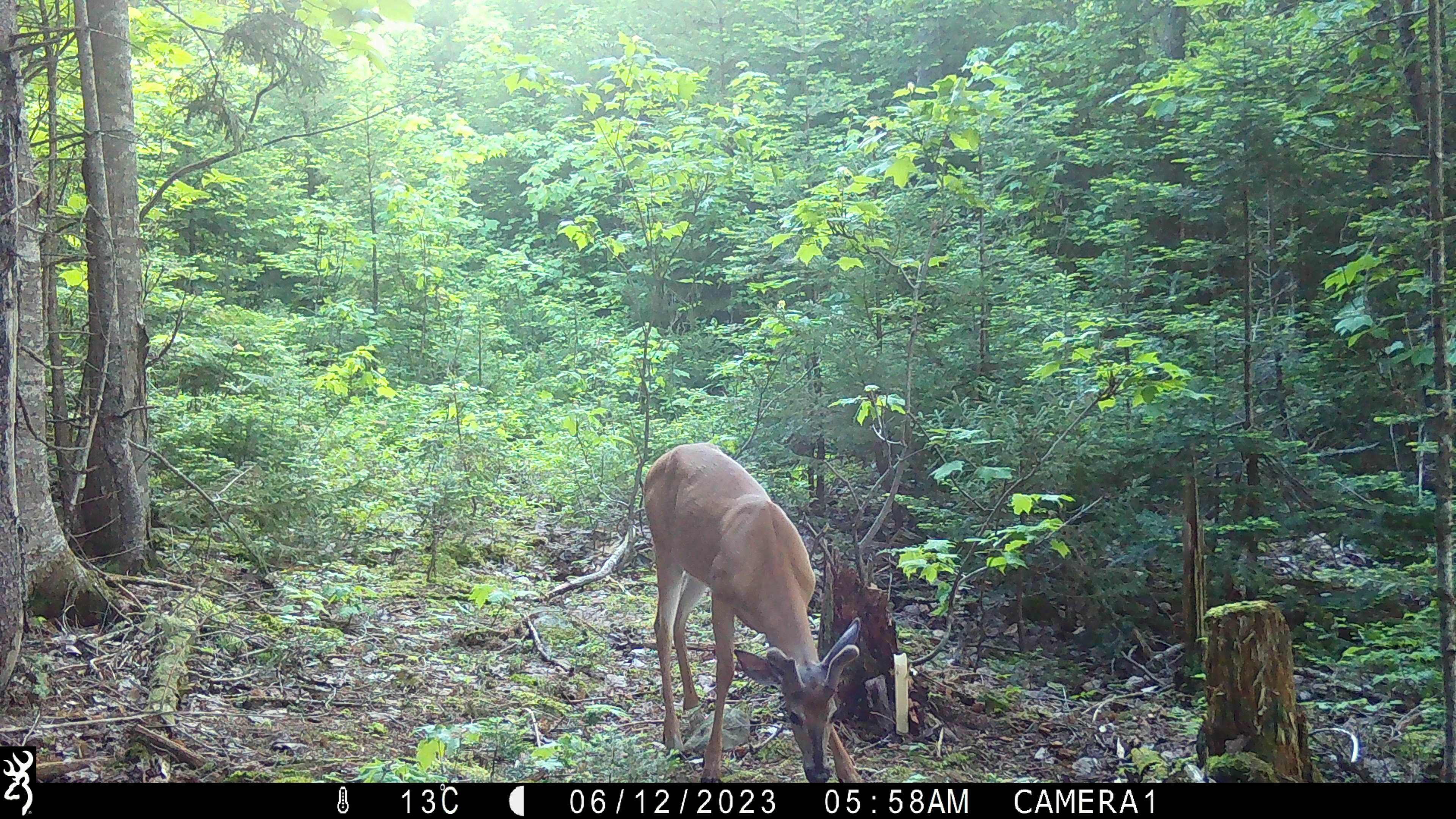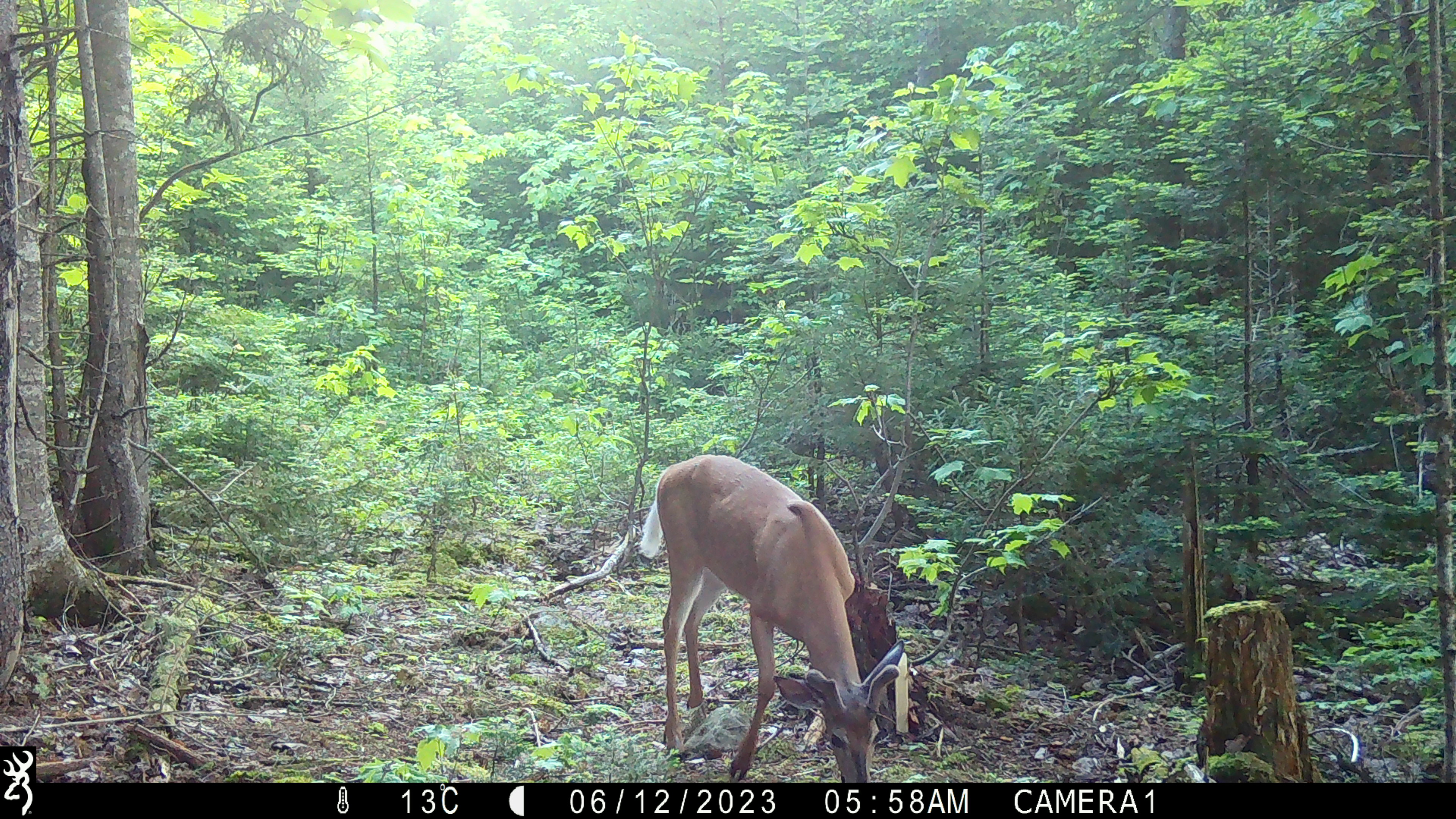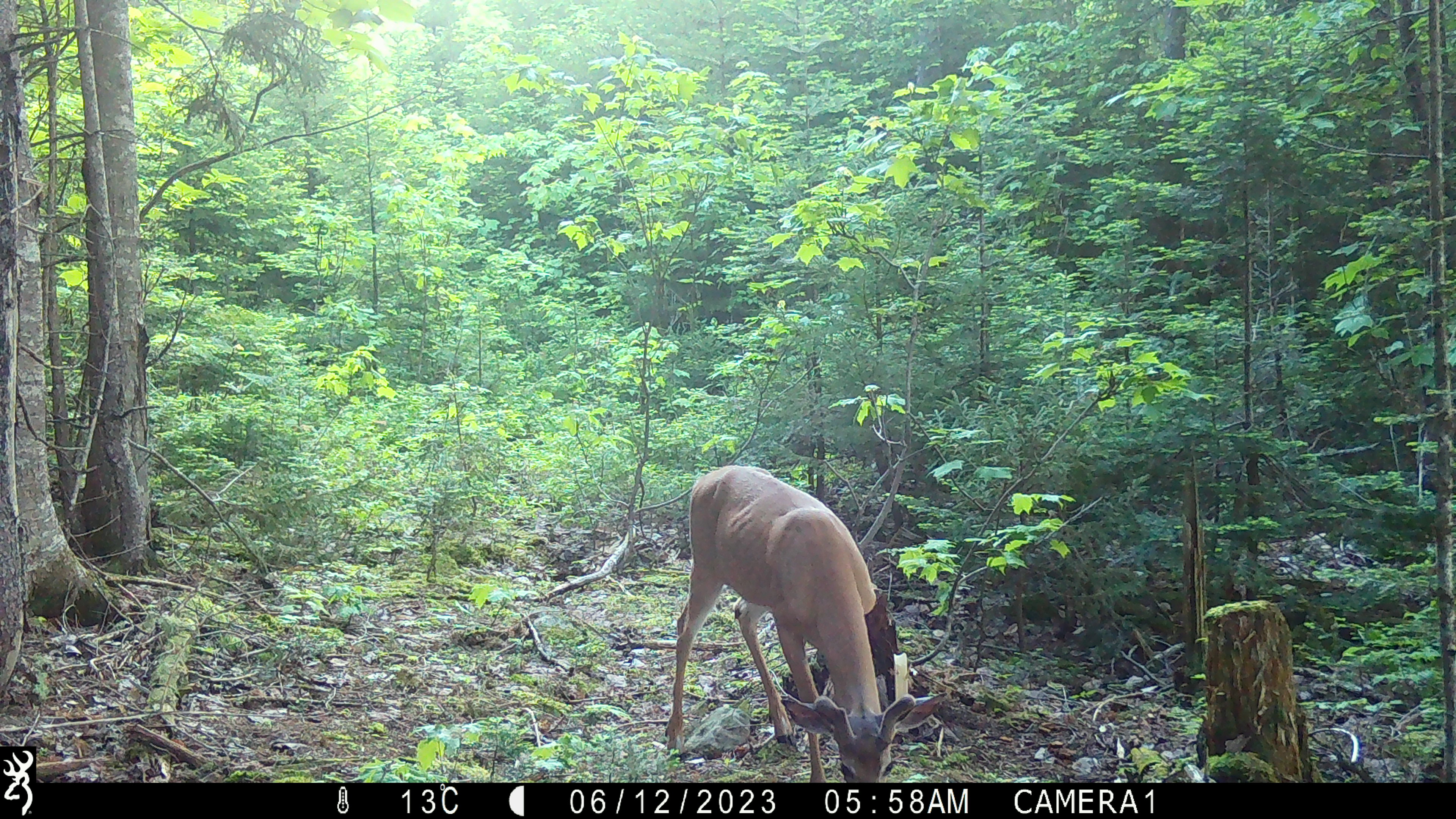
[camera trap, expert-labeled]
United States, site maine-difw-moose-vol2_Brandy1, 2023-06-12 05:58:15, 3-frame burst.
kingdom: Animalia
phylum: Chordata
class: Mammalia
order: Artiodactyla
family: Cervidae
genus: Odocoileus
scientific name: Odocoileus virginianus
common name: white-tailed deer